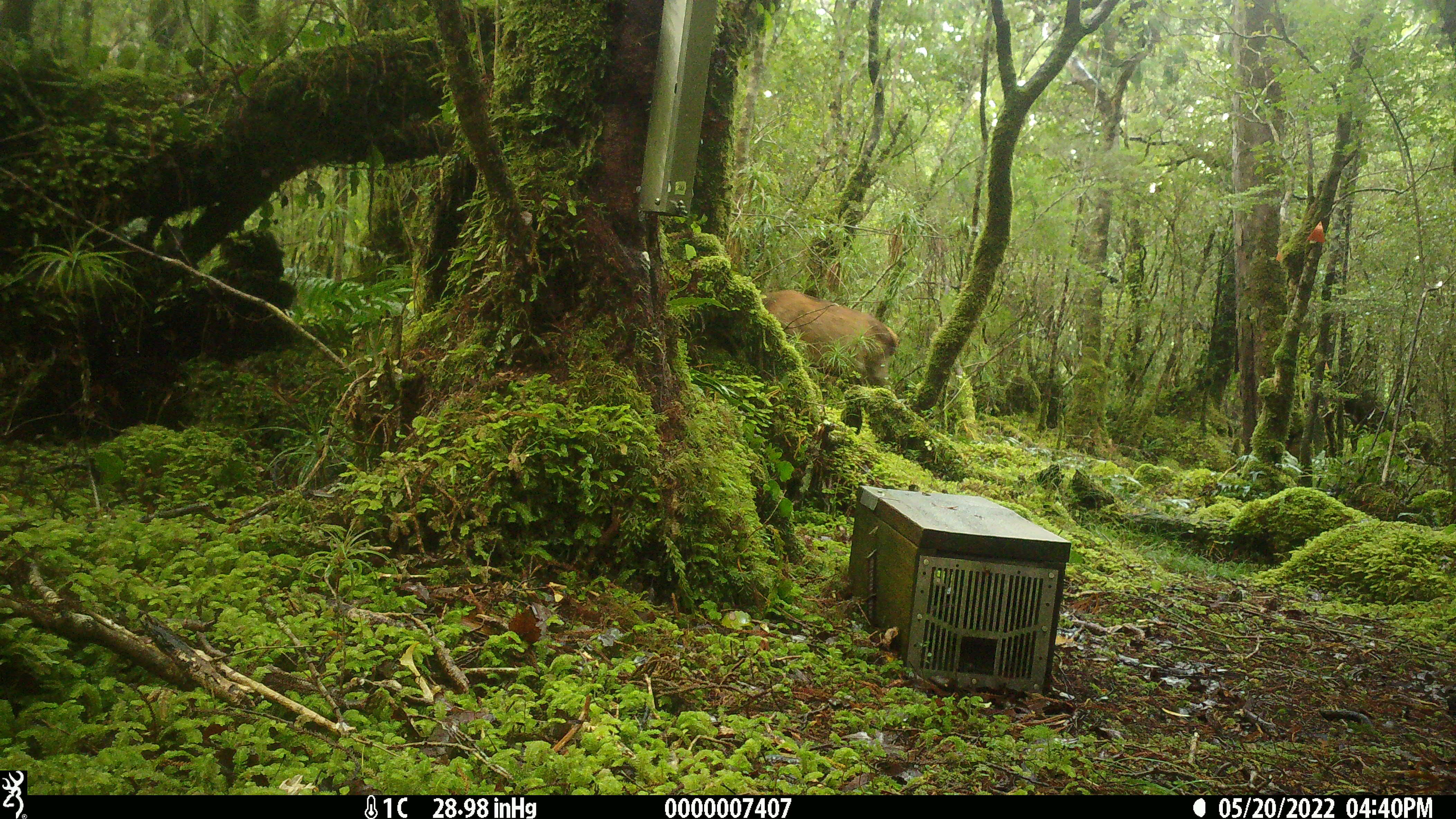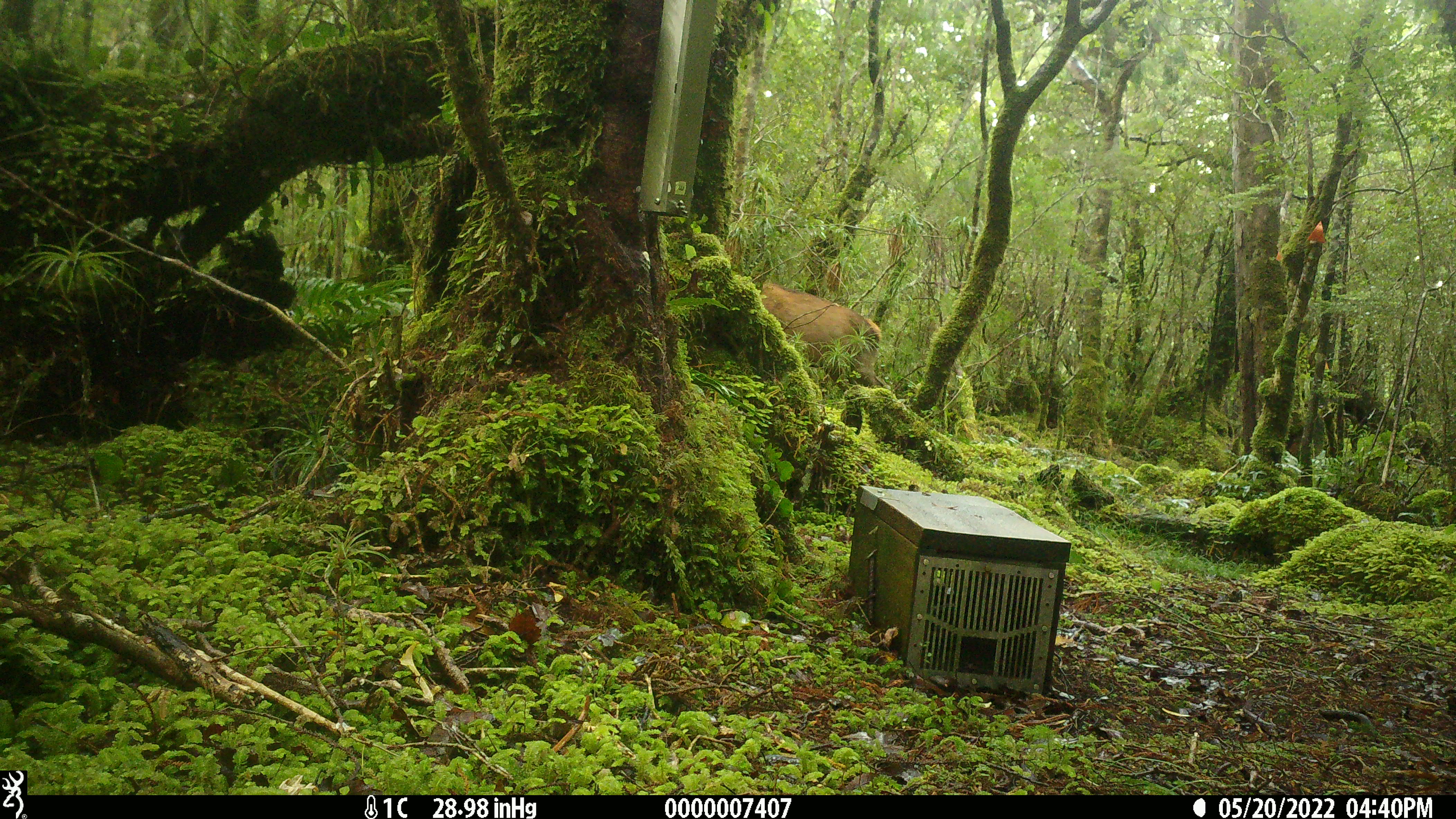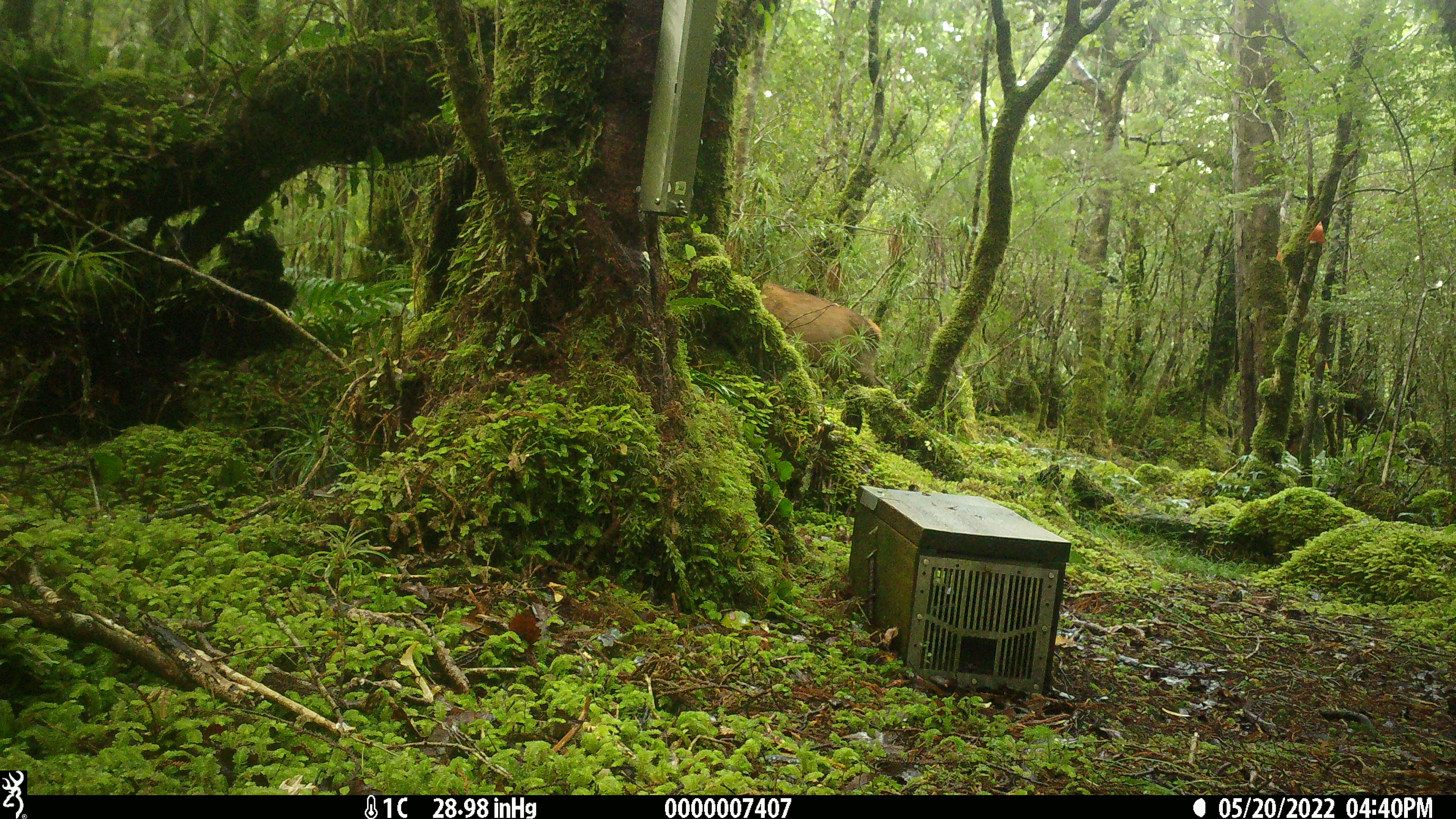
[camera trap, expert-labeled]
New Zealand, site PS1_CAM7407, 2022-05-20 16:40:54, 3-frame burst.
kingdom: Animalia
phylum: Chordata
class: Mammalia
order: Artiodactyla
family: Cervidae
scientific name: Cervidae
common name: deer